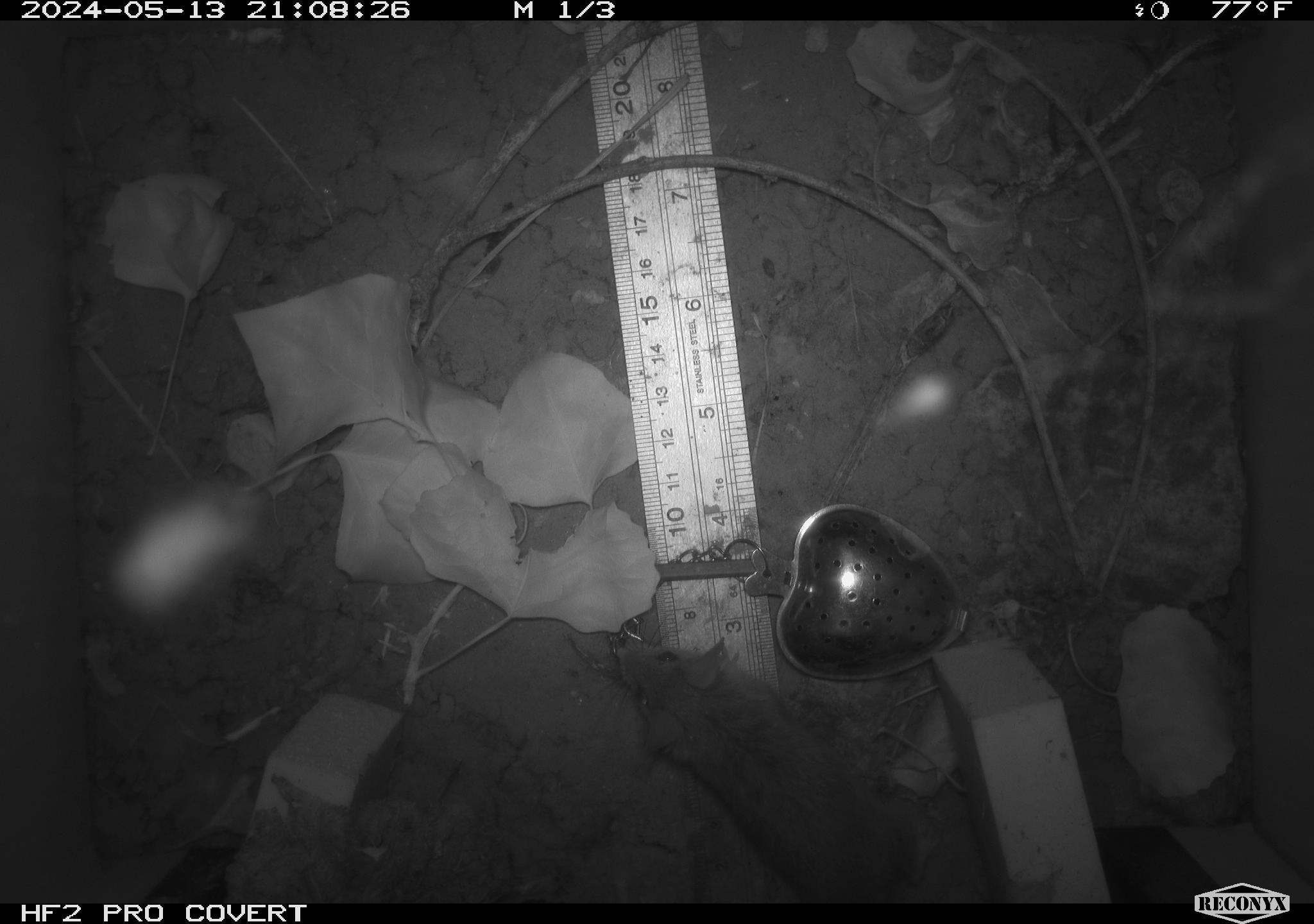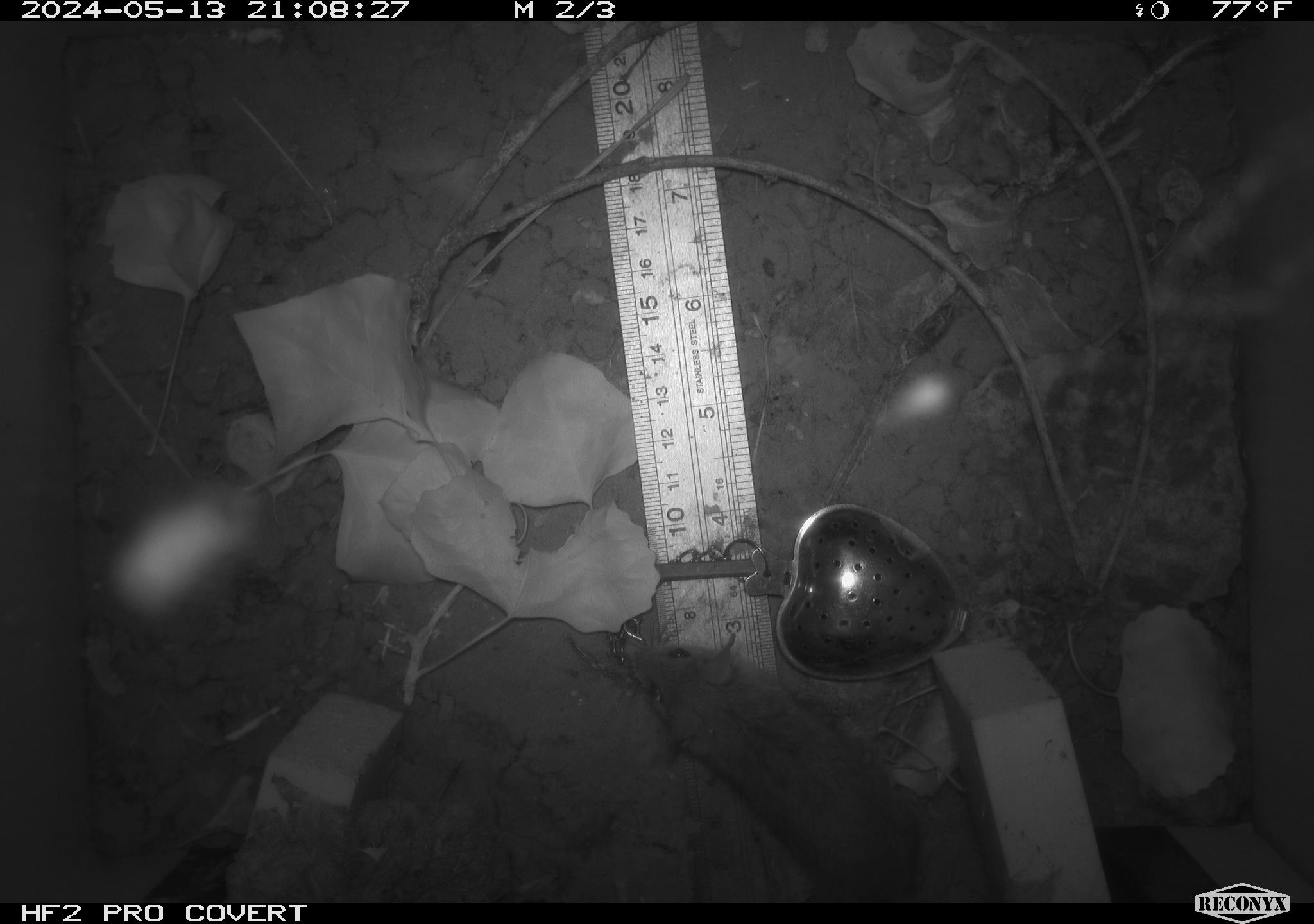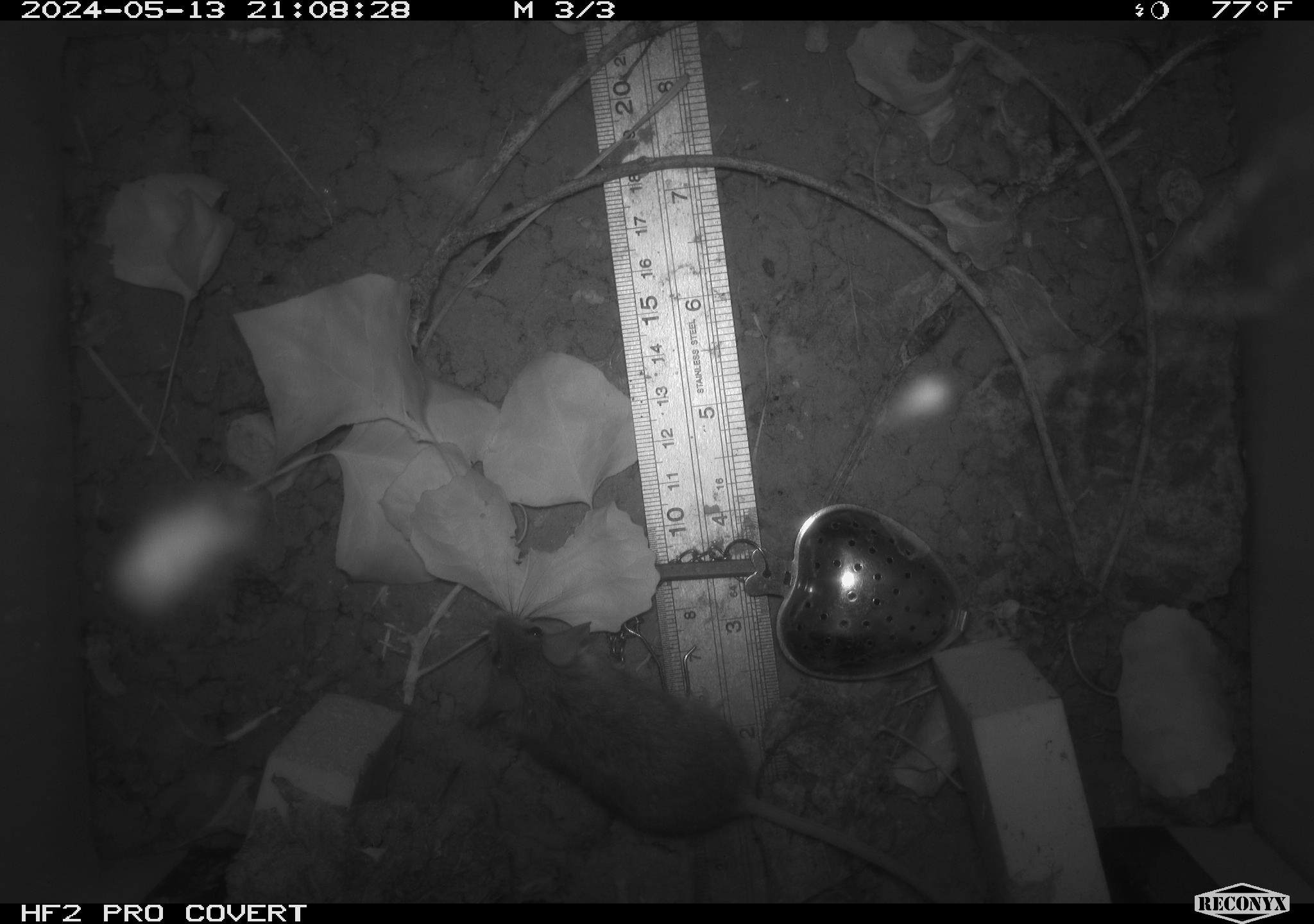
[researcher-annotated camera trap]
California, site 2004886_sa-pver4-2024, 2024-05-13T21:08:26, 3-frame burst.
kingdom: Animalia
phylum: Chordata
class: Mammalia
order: Rodentia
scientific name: Rodentia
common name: mouse species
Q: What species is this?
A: Mouse species (Rodentia).